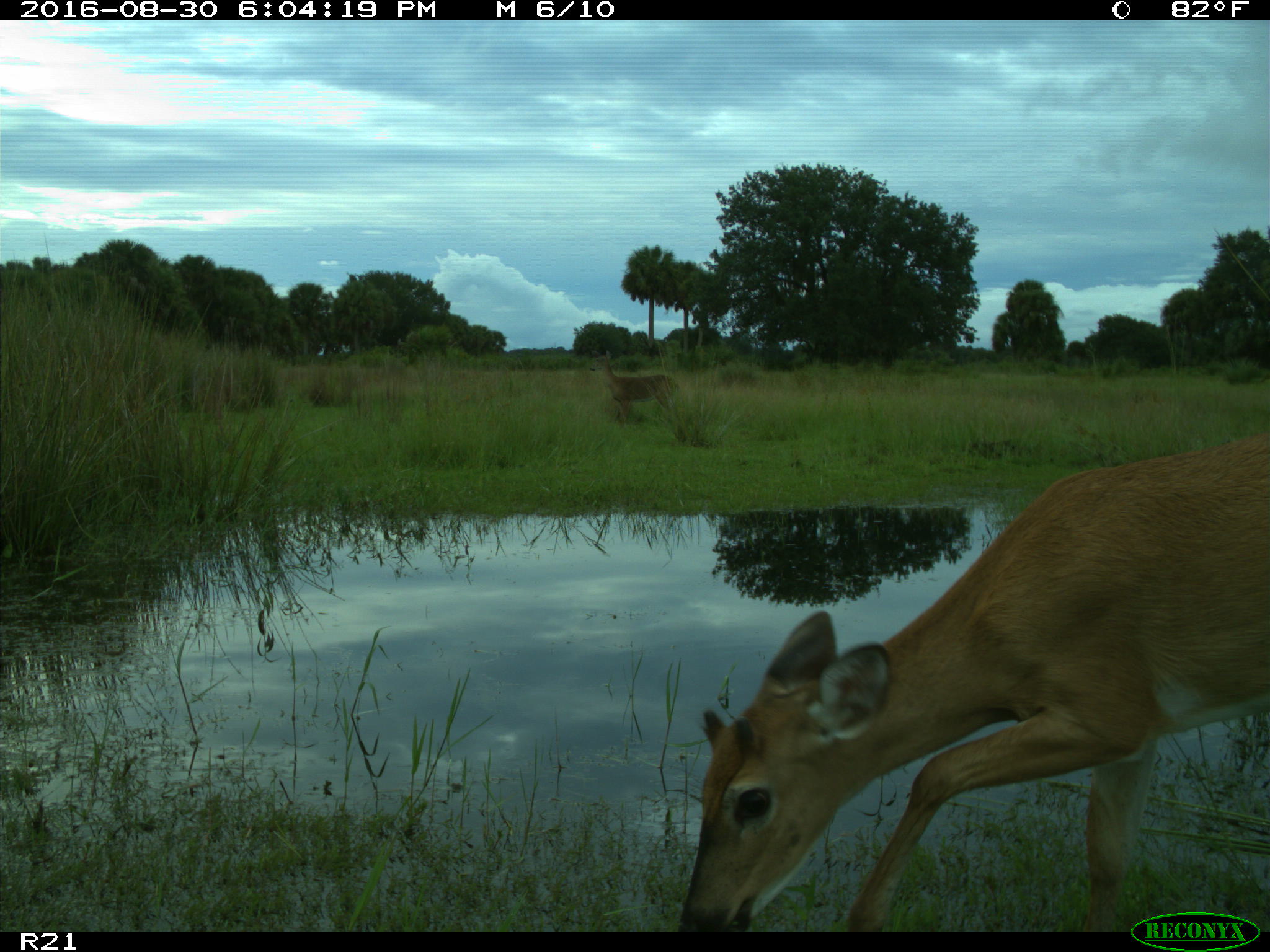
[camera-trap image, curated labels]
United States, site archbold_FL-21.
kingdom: Animalia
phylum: Chordata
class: Mammalia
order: Artiodactyla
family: Cervidae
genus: Odocoileus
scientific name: Odocoileus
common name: deer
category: unidentified deer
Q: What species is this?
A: Unidentified deer (deer) (Odocoileus).